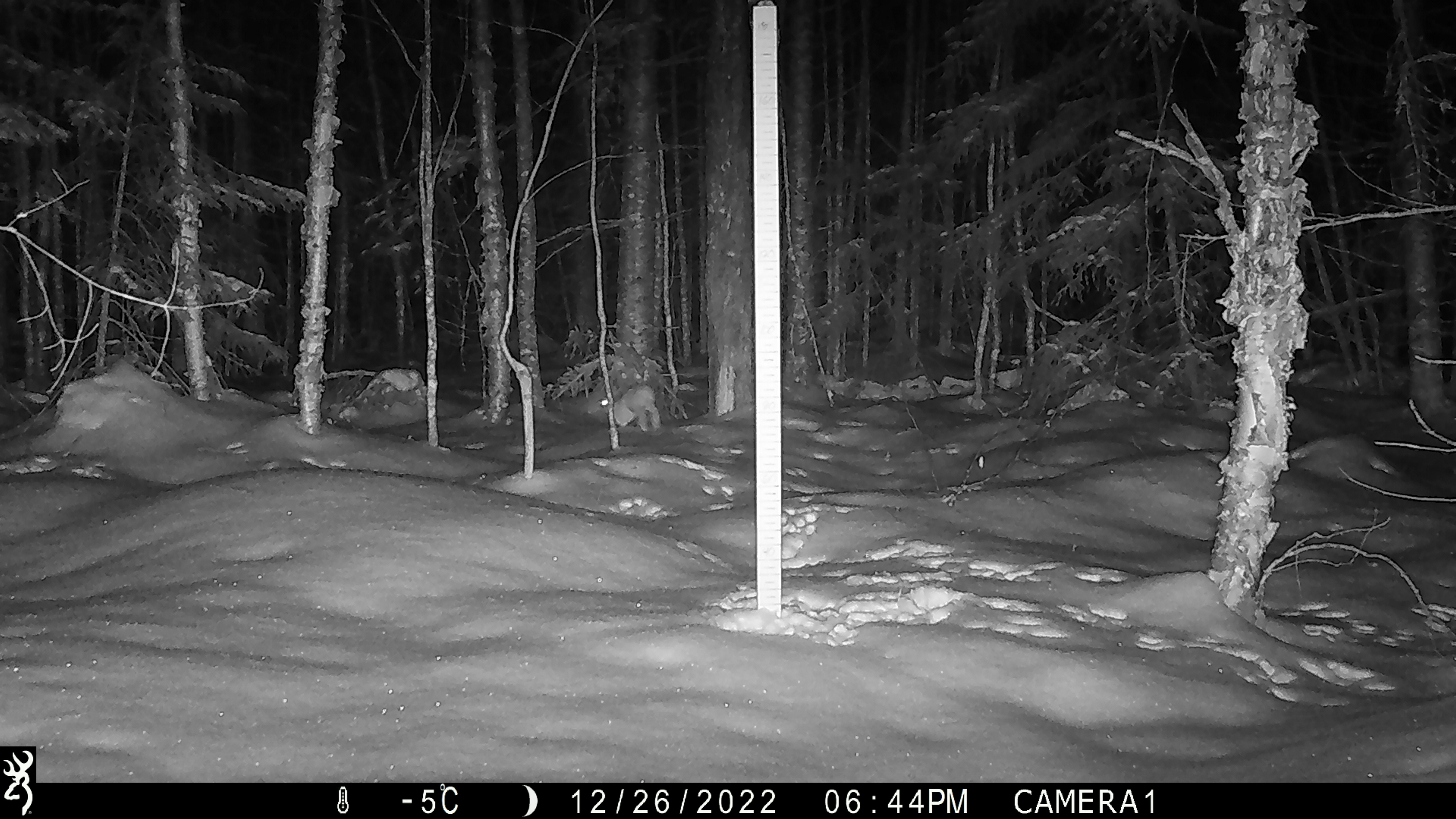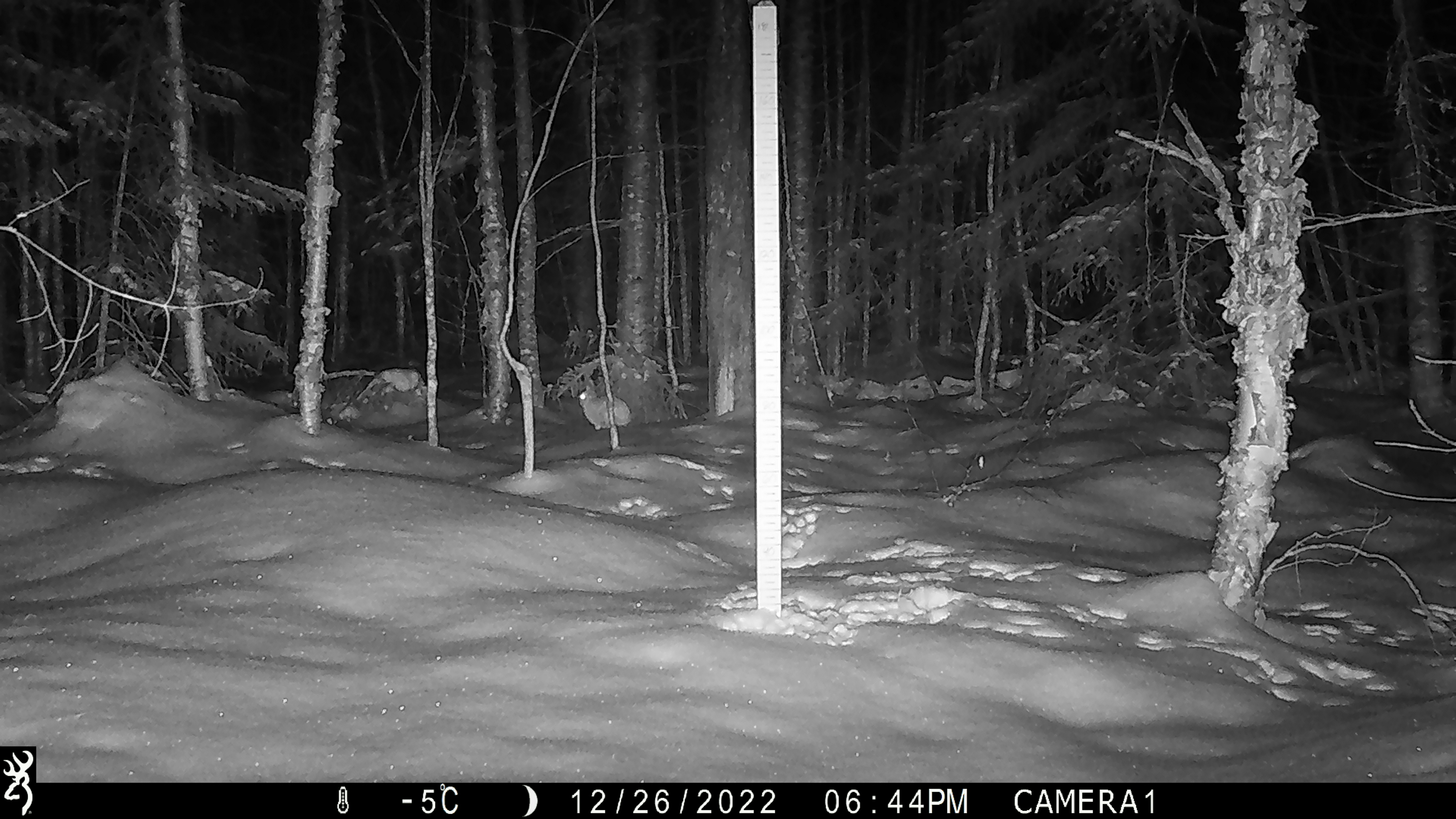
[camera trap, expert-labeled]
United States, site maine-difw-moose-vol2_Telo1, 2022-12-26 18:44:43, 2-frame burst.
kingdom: Animalia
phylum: Chordata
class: Mammalia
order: Lagomorpha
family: Leporidae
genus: Lepus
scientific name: Lepus americanus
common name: snowshoe hare